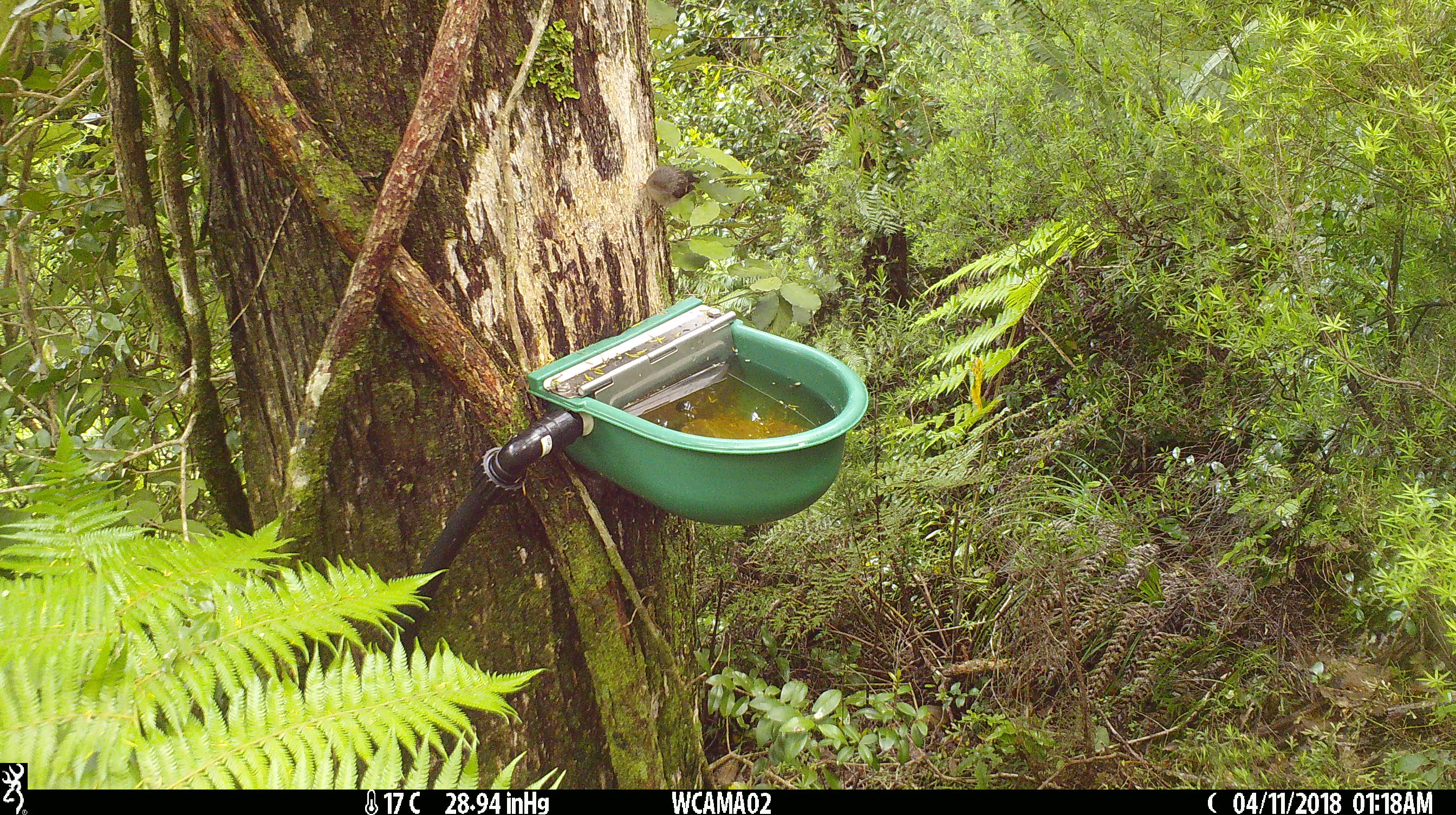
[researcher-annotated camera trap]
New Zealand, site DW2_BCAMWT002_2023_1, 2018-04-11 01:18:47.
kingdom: Animalia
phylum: Chordata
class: Aves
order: Passeriformes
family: Petroicidae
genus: Petroica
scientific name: Petroica macrocephala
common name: tomtit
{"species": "tomtit (Petroica macrocephala)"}